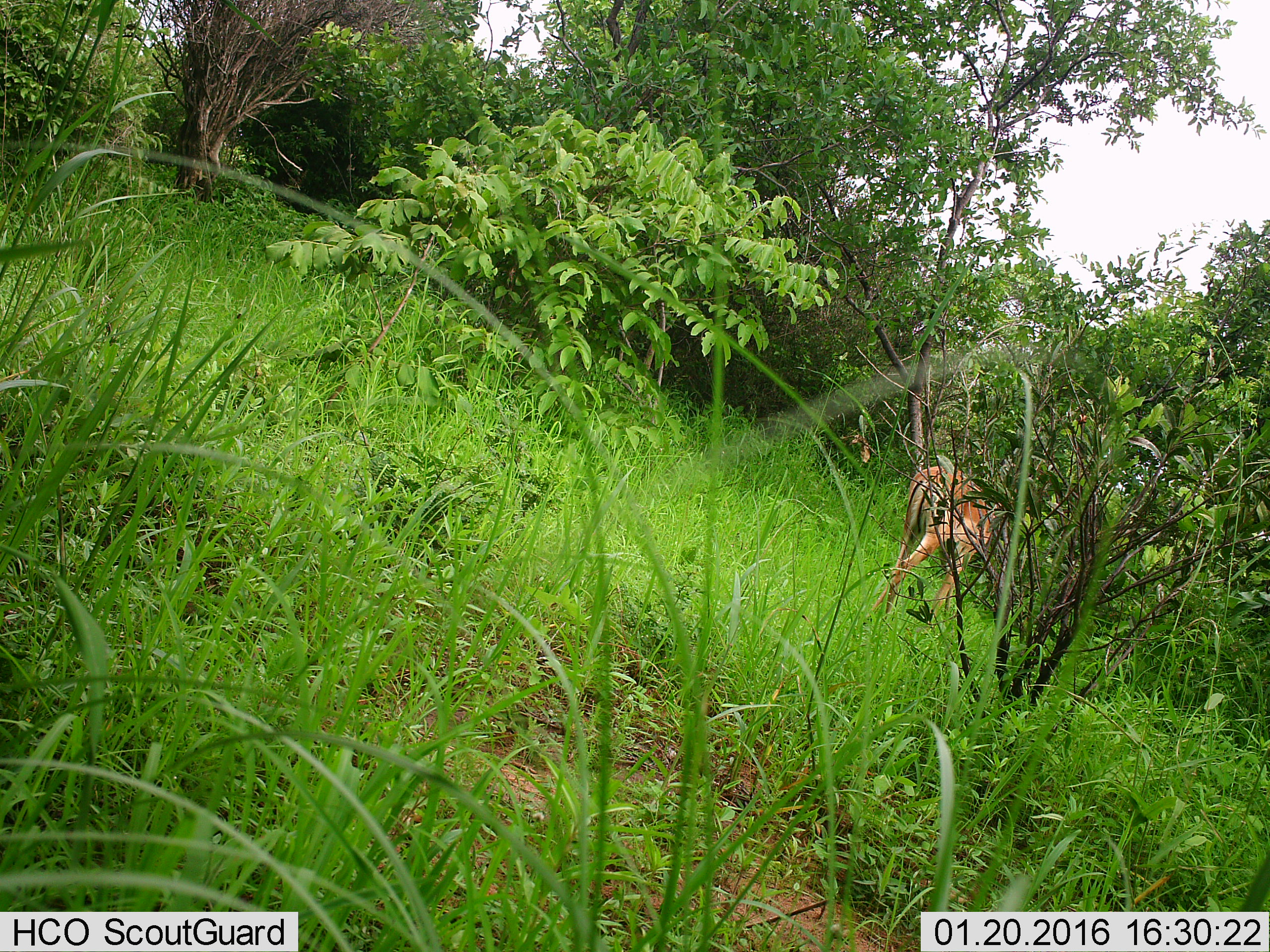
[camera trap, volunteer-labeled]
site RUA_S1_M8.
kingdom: Animalia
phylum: Chordata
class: Mammalia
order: Artiodactyla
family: Bovidae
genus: Aepyceros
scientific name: Aepyceros melampus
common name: impala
Impala (Aepyceros melampus), count 1. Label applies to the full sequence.